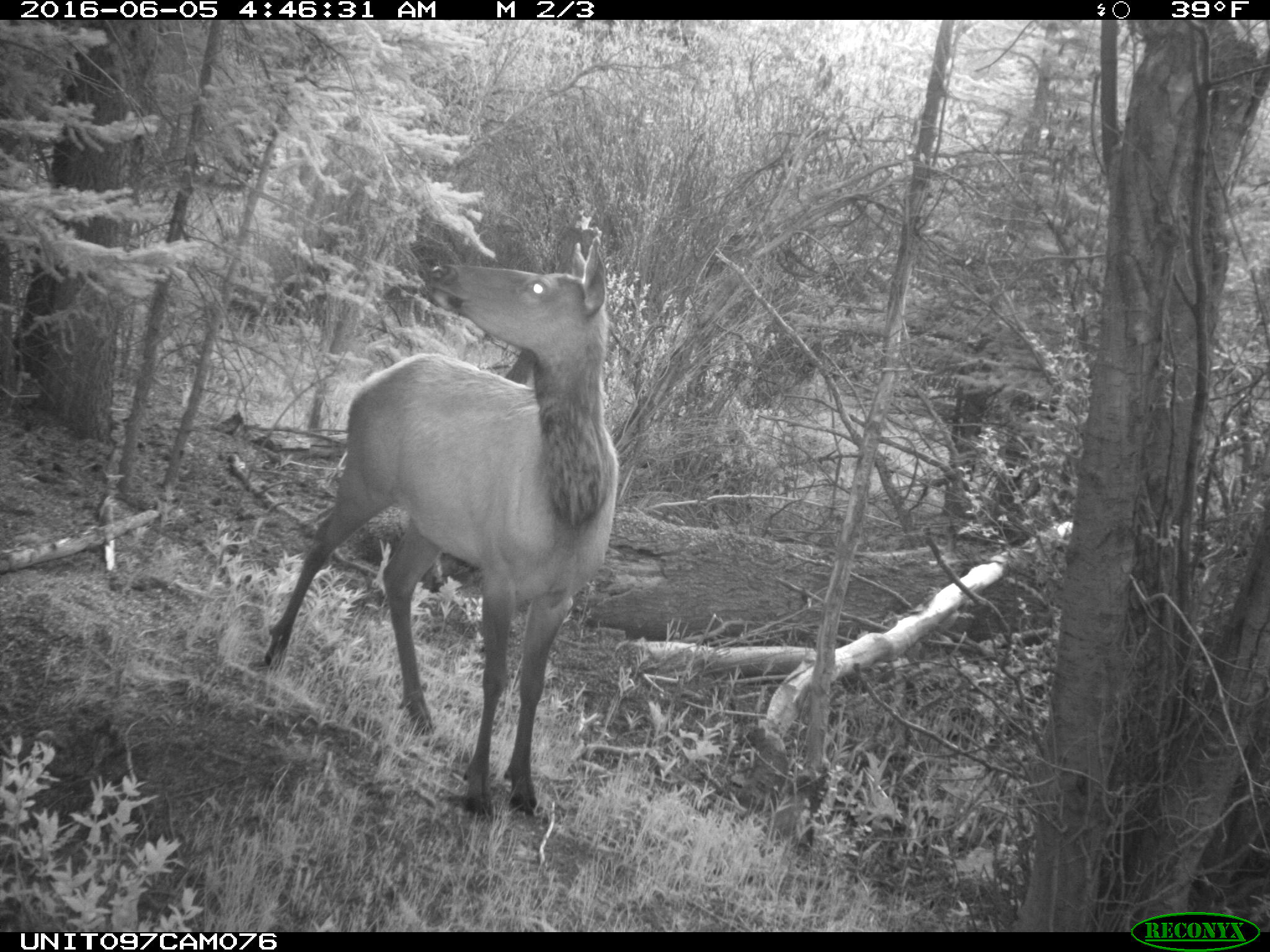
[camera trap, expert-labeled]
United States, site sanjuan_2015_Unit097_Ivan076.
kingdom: Animalia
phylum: Chordata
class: Mammalia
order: Artiodactyla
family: Cervidae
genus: Cervus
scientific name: Cervus elaphus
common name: red deer